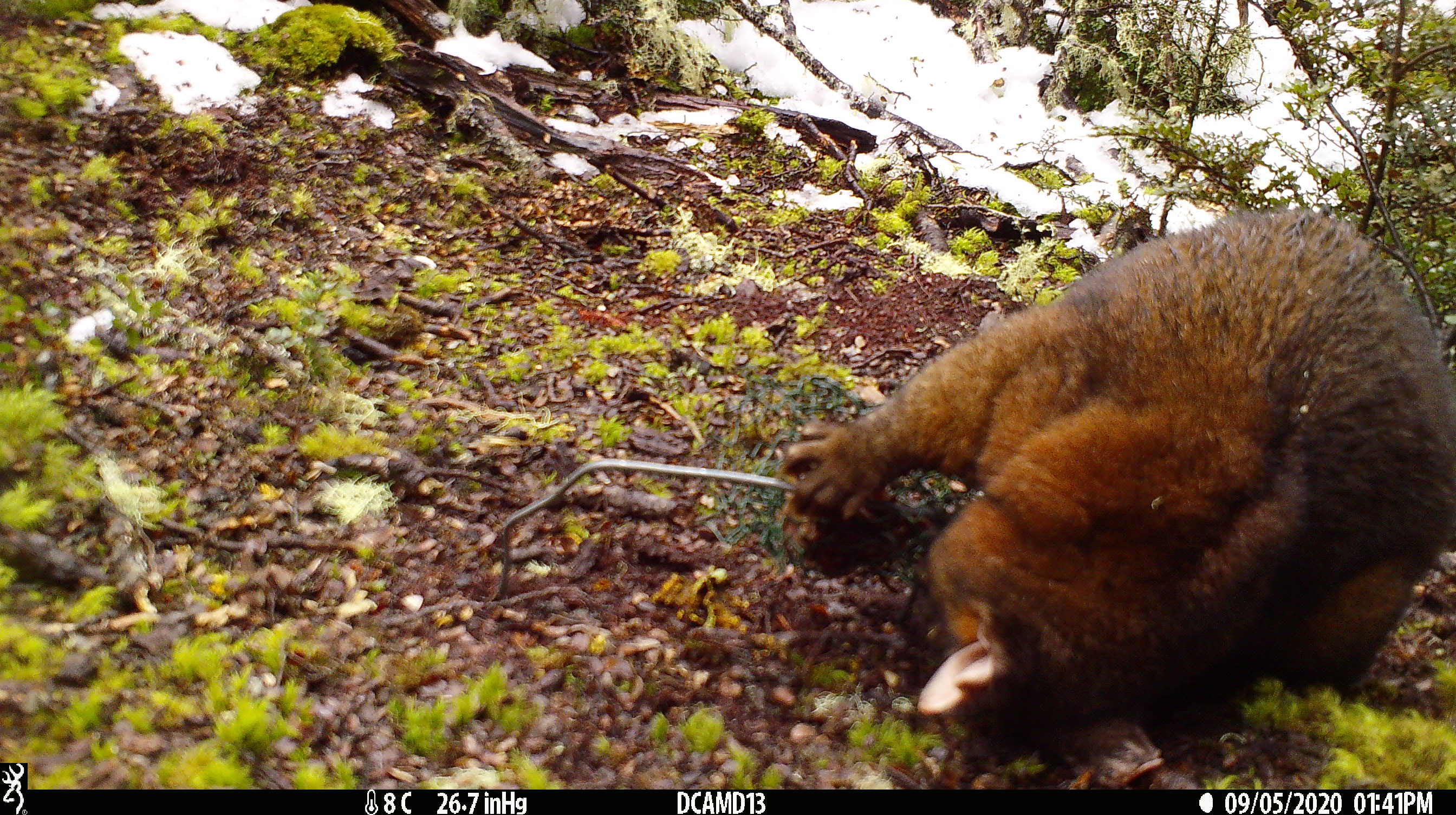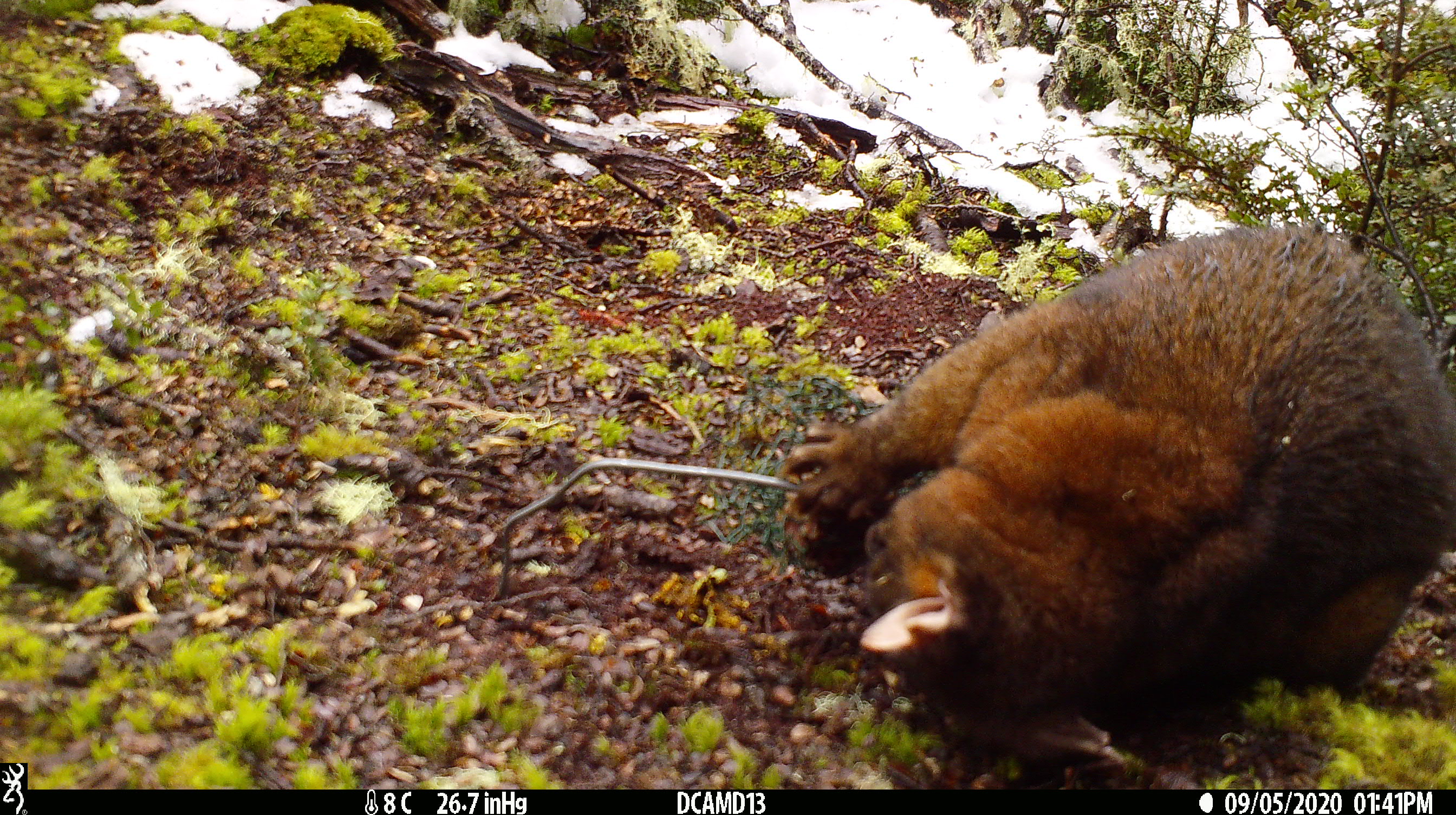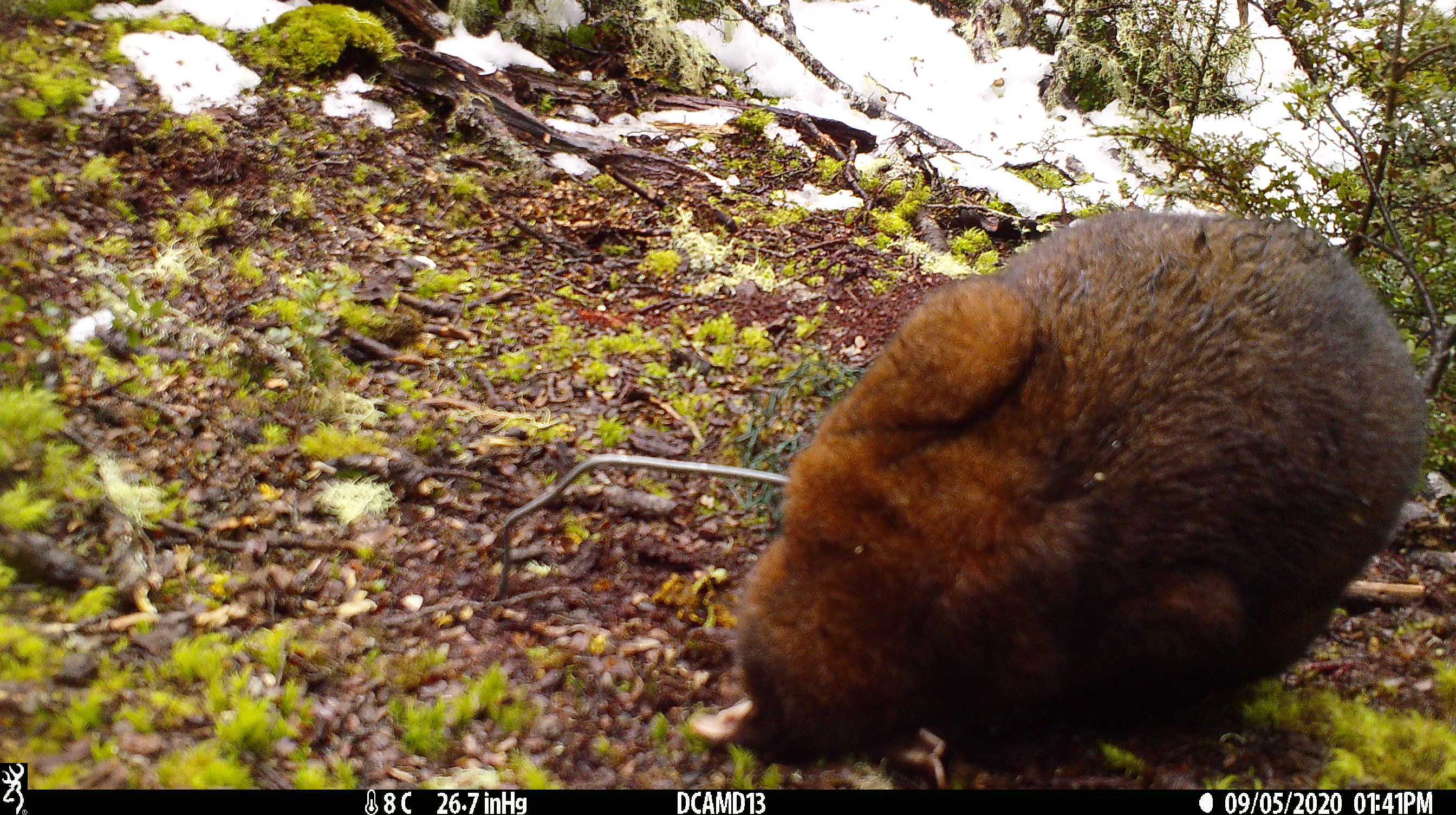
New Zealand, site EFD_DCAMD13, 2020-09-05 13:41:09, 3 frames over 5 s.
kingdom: Animalia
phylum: Chordata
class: Mammalia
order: Diprotodontia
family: Phalangeridae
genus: Trichosurus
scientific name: Trichosurus vulpecula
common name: common brushtail possum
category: possum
Possum (common brushtail possum) (Trichosurus vulpecula).